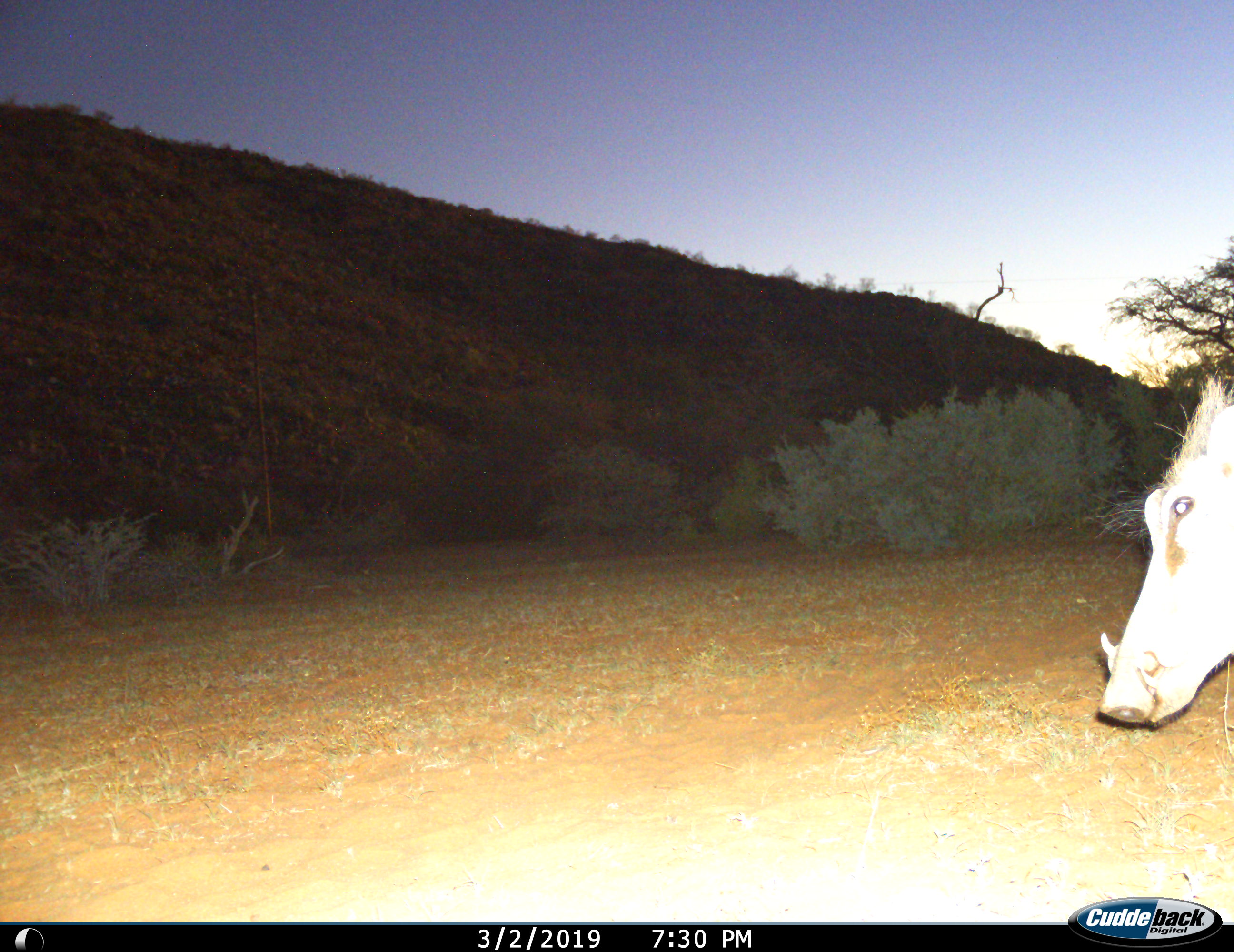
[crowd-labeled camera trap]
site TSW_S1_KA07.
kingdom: Animalia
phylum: Chordata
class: Mammalia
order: Artiodactyla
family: Suidae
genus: Phacochoerus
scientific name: Phacochoerus africanus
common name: warthog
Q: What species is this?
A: Warthog (Phacochoerus africanus).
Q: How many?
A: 1.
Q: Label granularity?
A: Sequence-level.